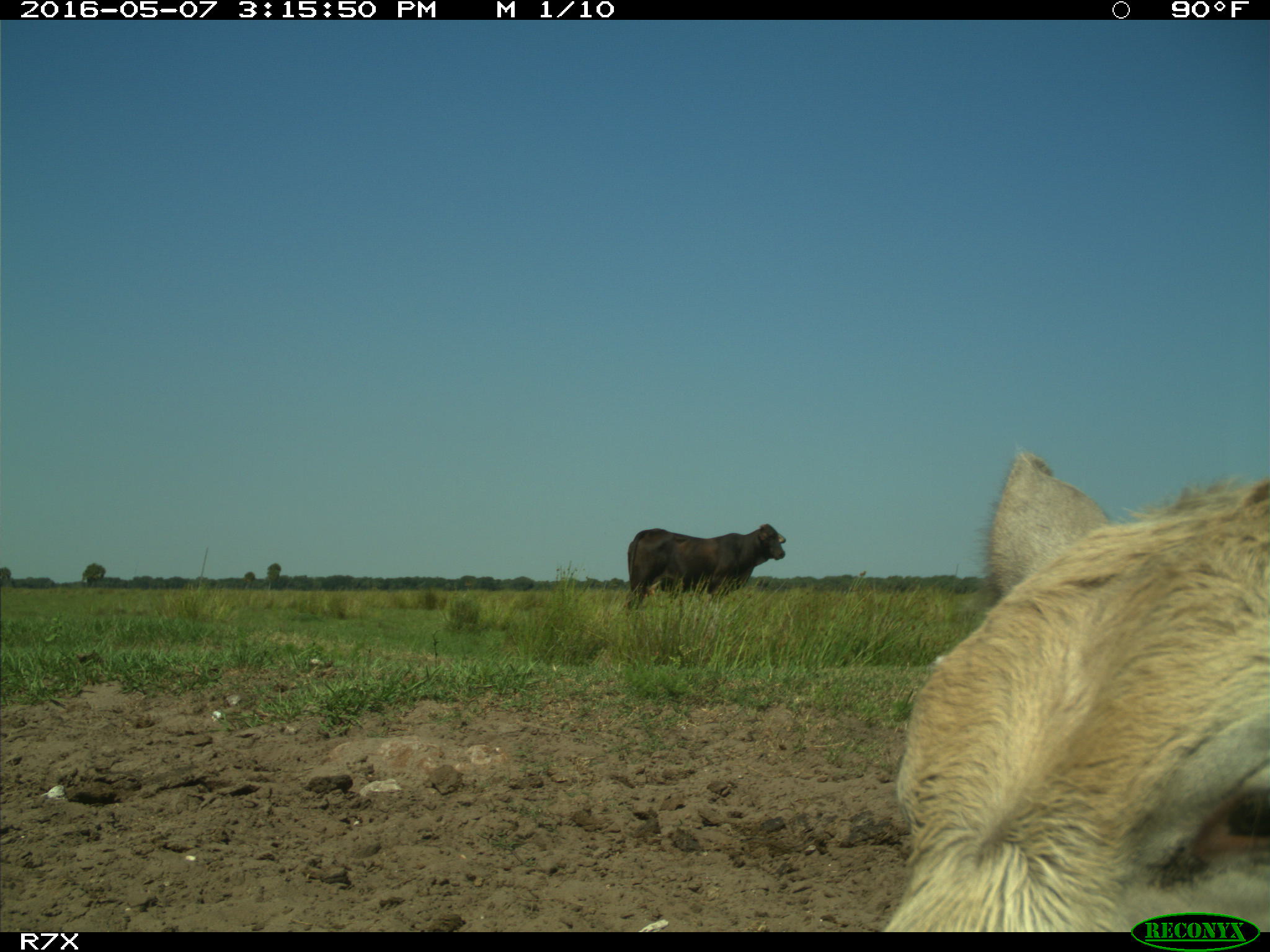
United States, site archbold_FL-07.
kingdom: Animalia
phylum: Chordata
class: Mammalia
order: Artiodactyla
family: Bovidae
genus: Bos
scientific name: Bos taurus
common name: domestic cow